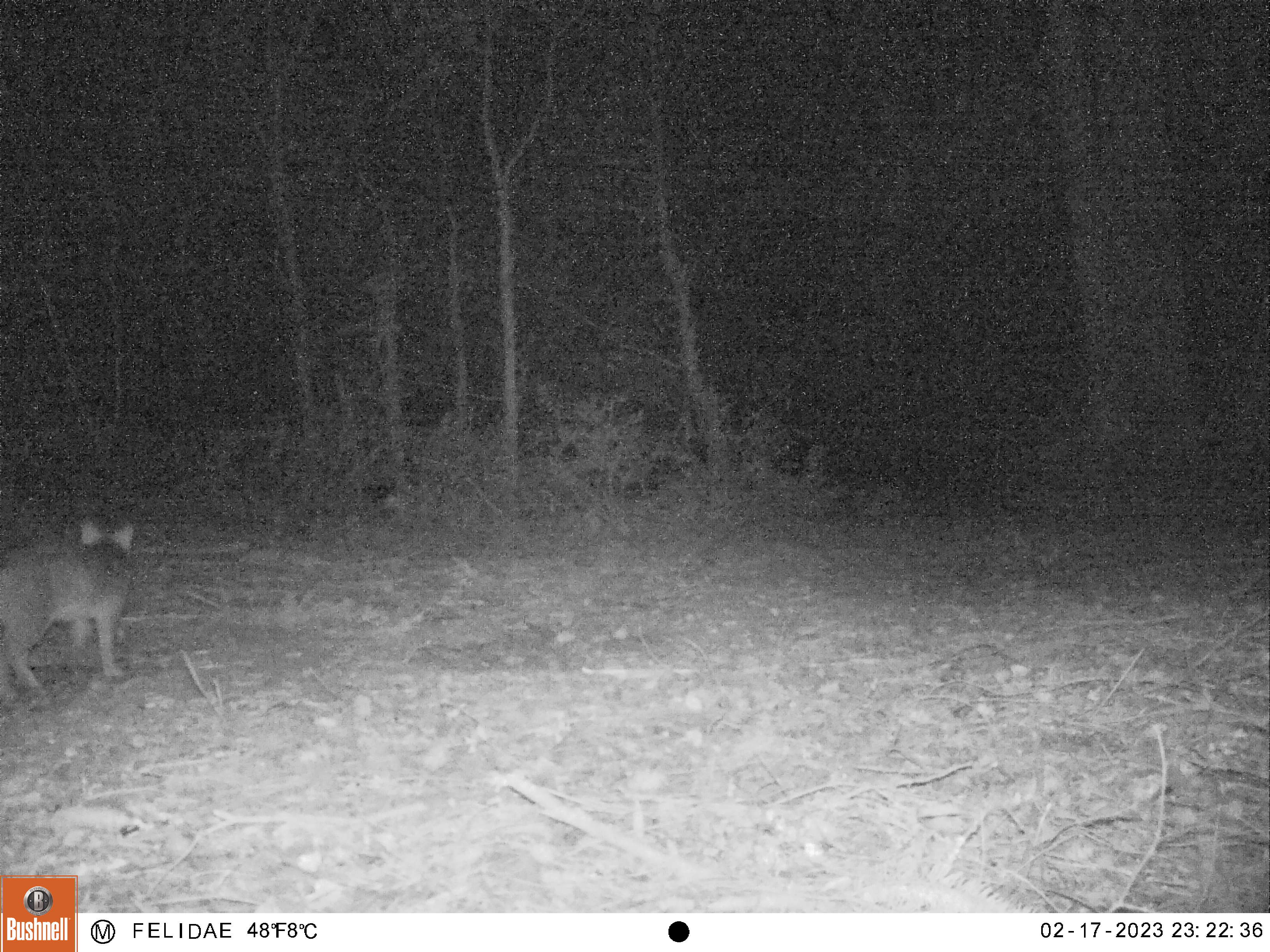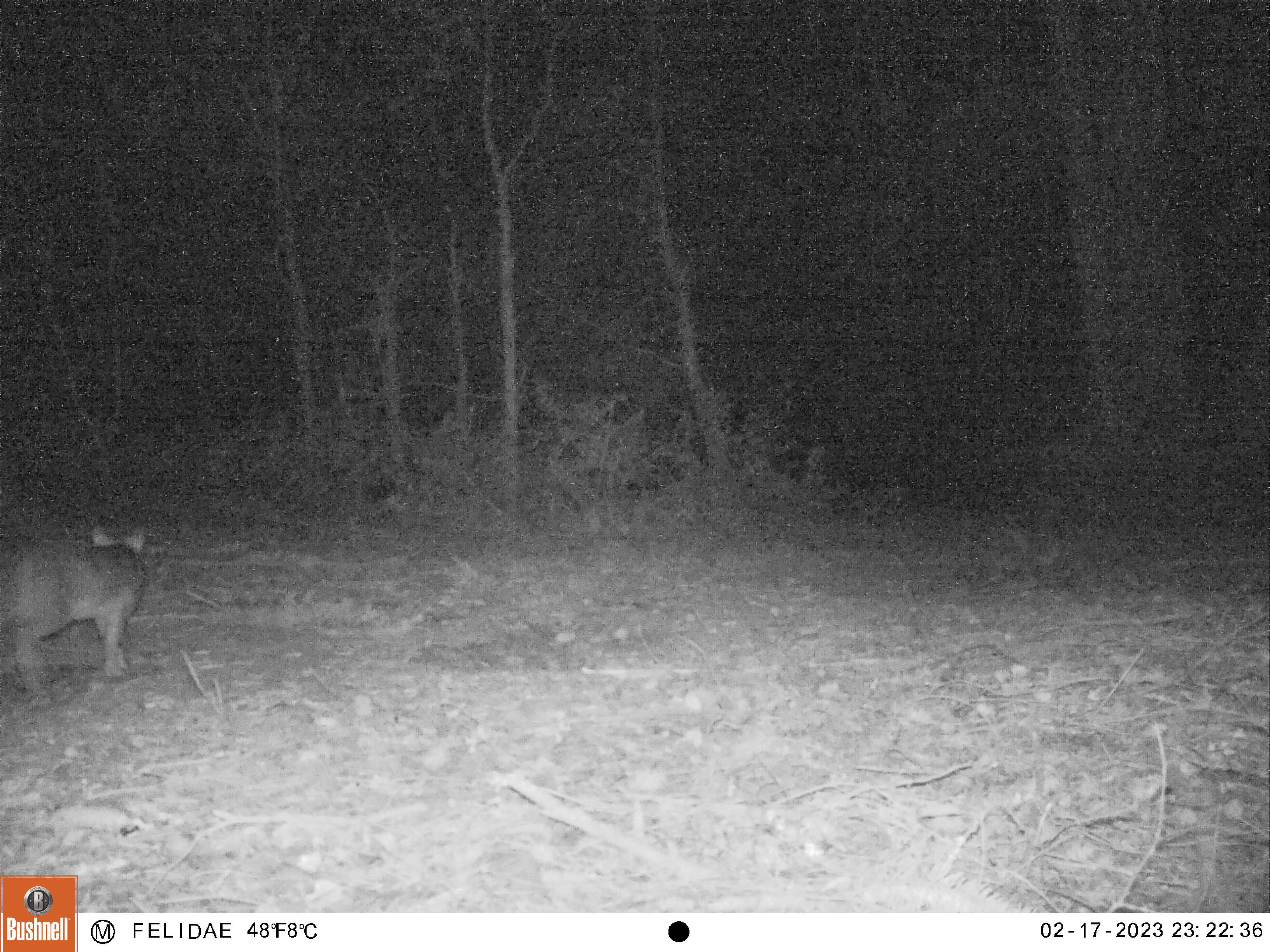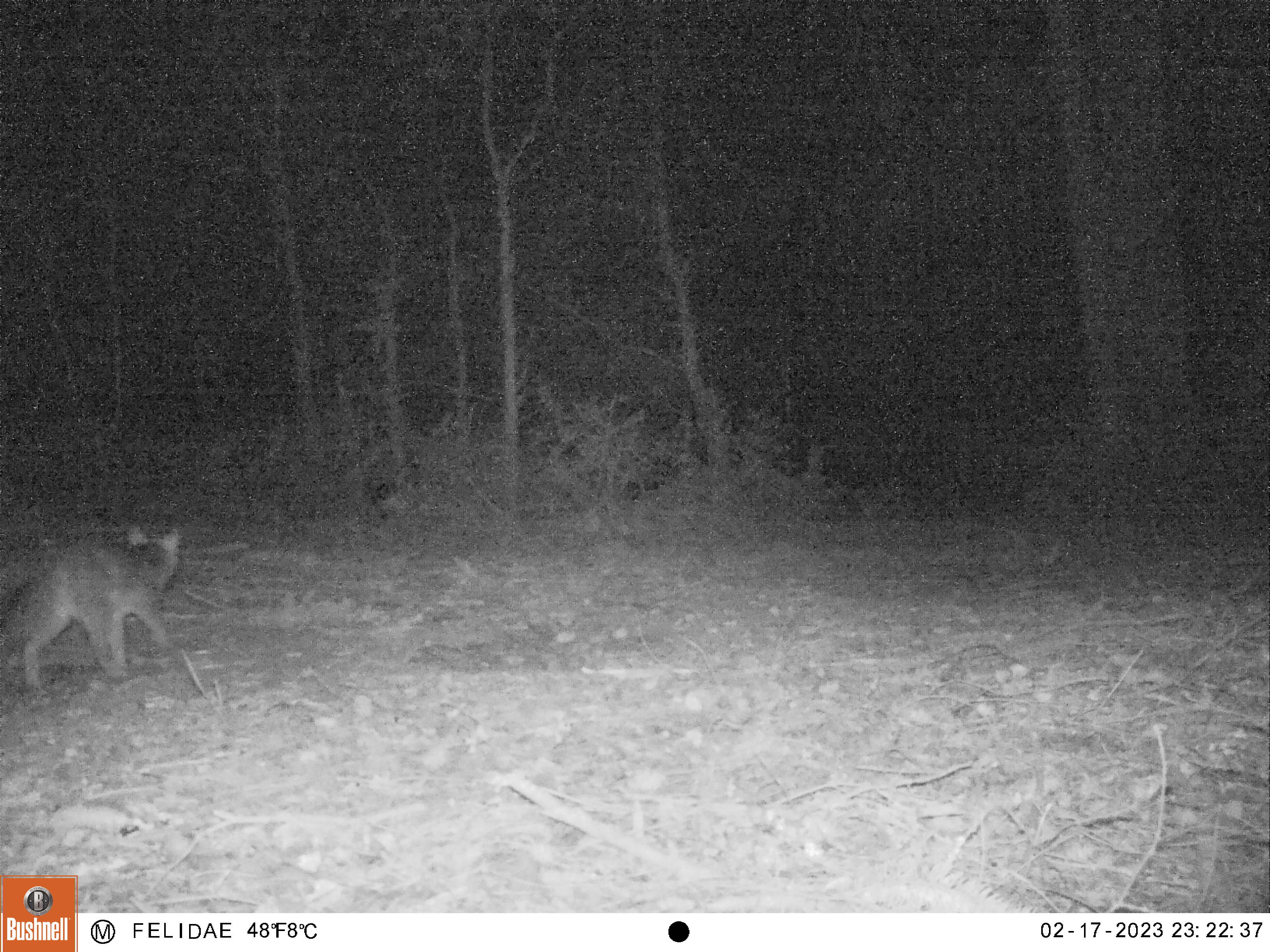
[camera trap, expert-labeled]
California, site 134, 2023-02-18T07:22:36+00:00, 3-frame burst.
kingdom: Animalia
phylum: Chordata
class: Mammalia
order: Carnivora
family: Canidae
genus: Urocyon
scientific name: Urocyon cinereoargenteus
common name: gray fox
Gray fox (Urocyon cinereoargenteus).